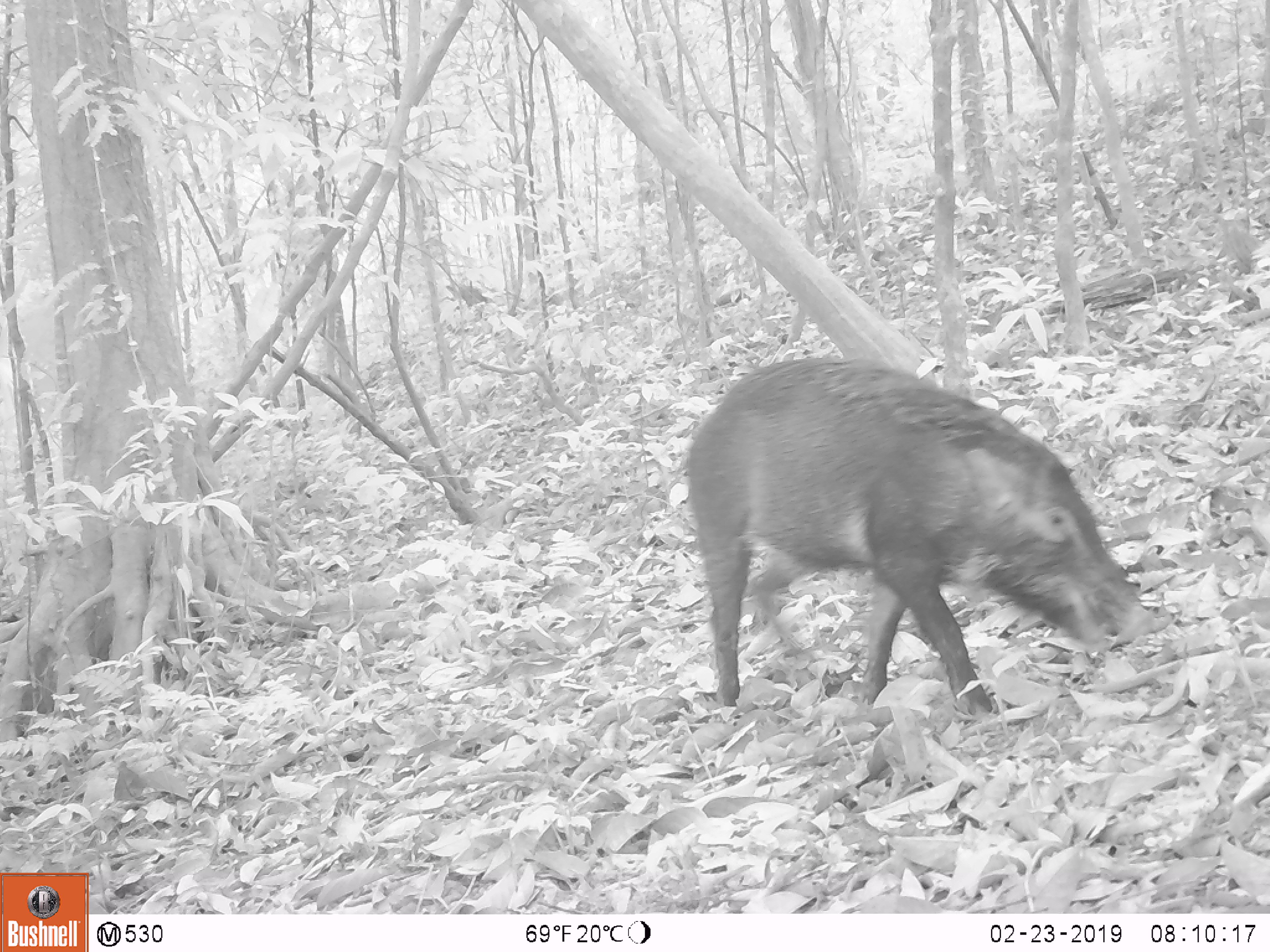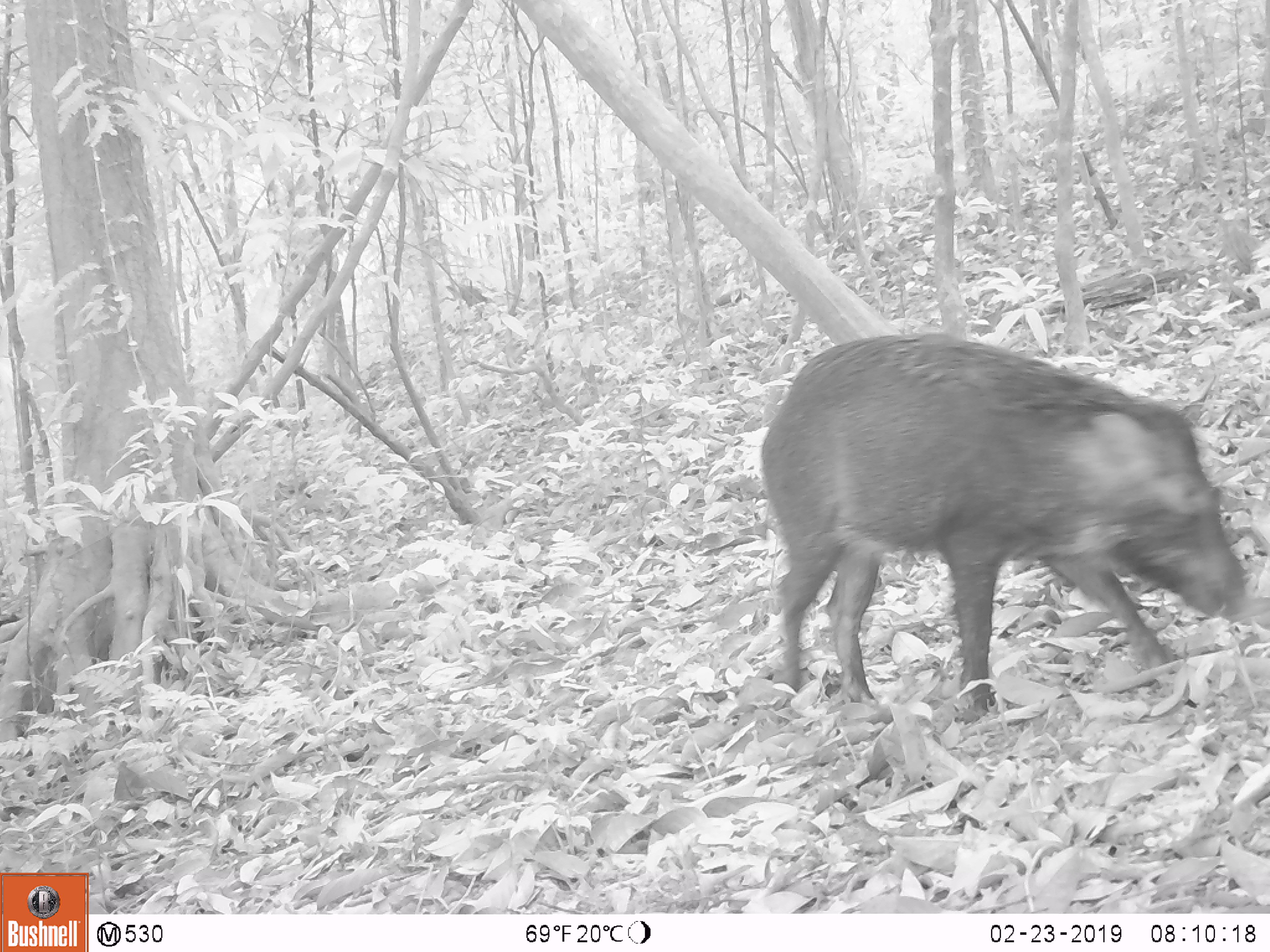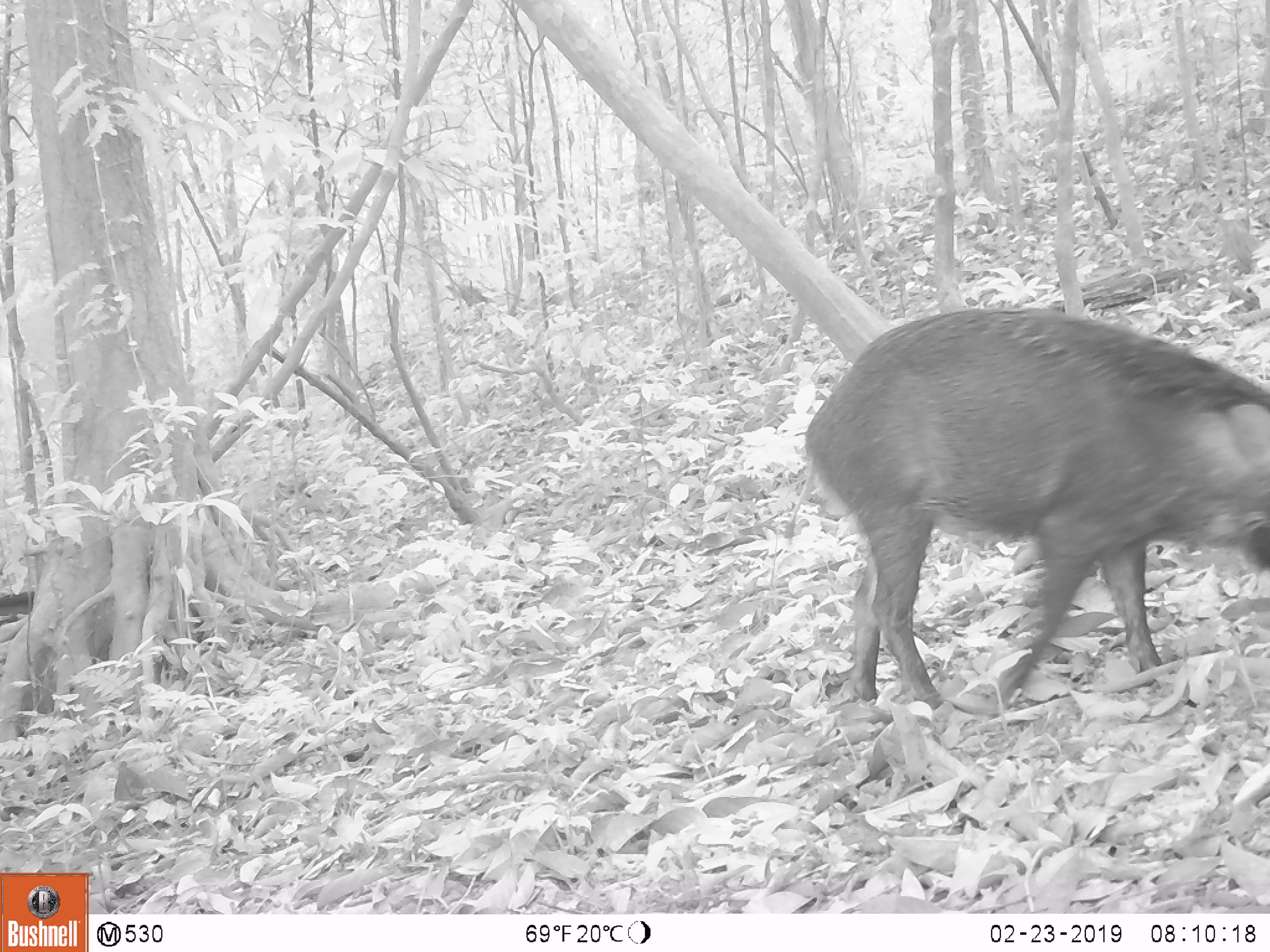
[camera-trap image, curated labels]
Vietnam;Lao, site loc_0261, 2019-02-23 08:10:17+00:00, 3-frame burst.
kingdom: Animalia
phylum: Chordata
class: Mammalia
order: Artiodactyla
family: Suidae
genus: Sus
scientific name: Sus scrofa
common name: eurasian wild pig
Eurasian wild pig (Sus scrofa). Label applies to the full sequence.